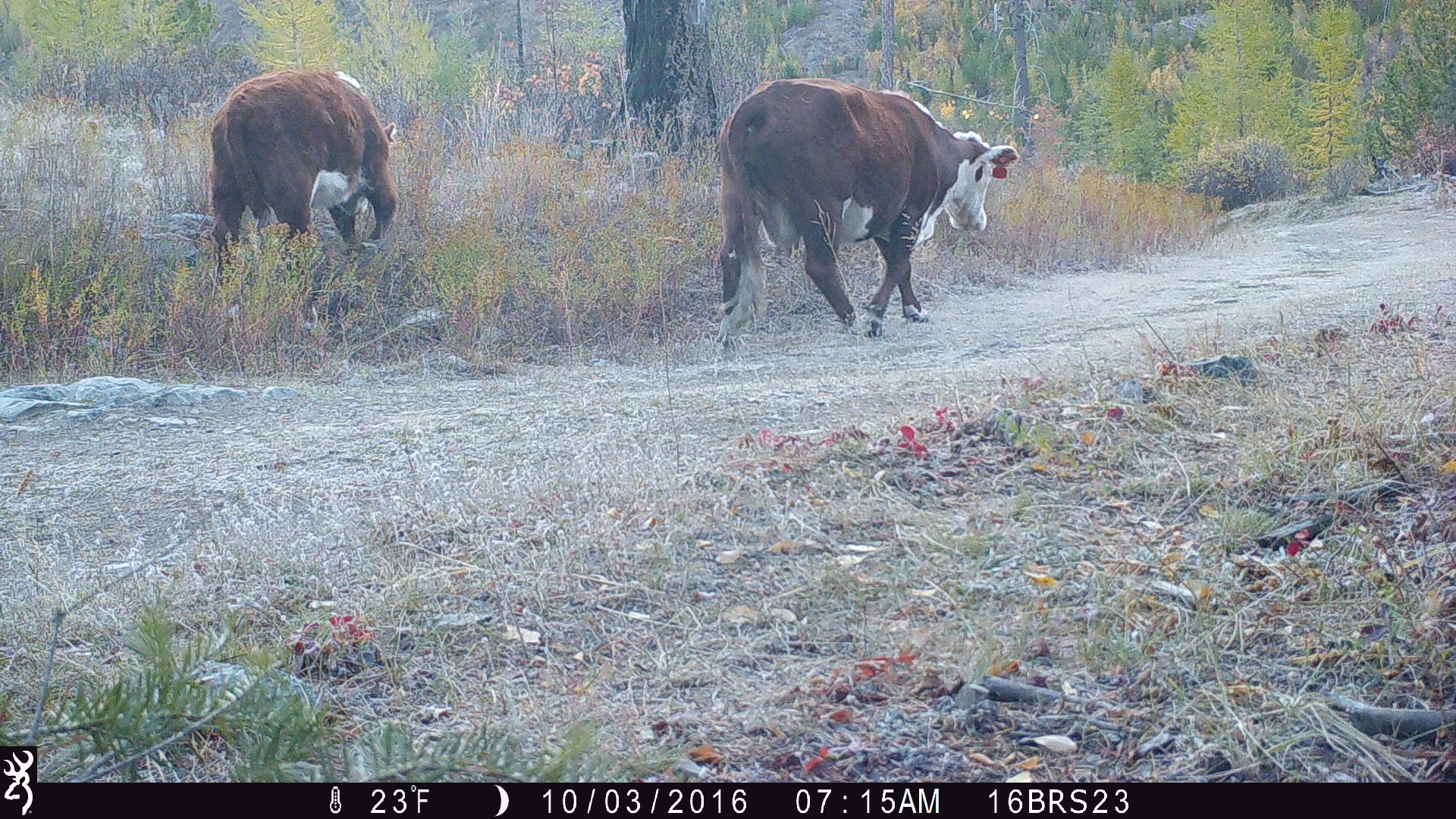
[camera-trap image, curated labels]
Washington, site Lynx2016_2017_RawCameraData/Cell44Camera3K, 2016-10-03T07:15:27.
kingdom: Animalia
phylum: Chordata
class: Mammalia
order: Artiodactyla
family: Bovidae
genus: Bos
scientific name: Bos taurus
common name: domestic cattle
Domestic cattle (Bos taurus). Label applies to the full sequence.